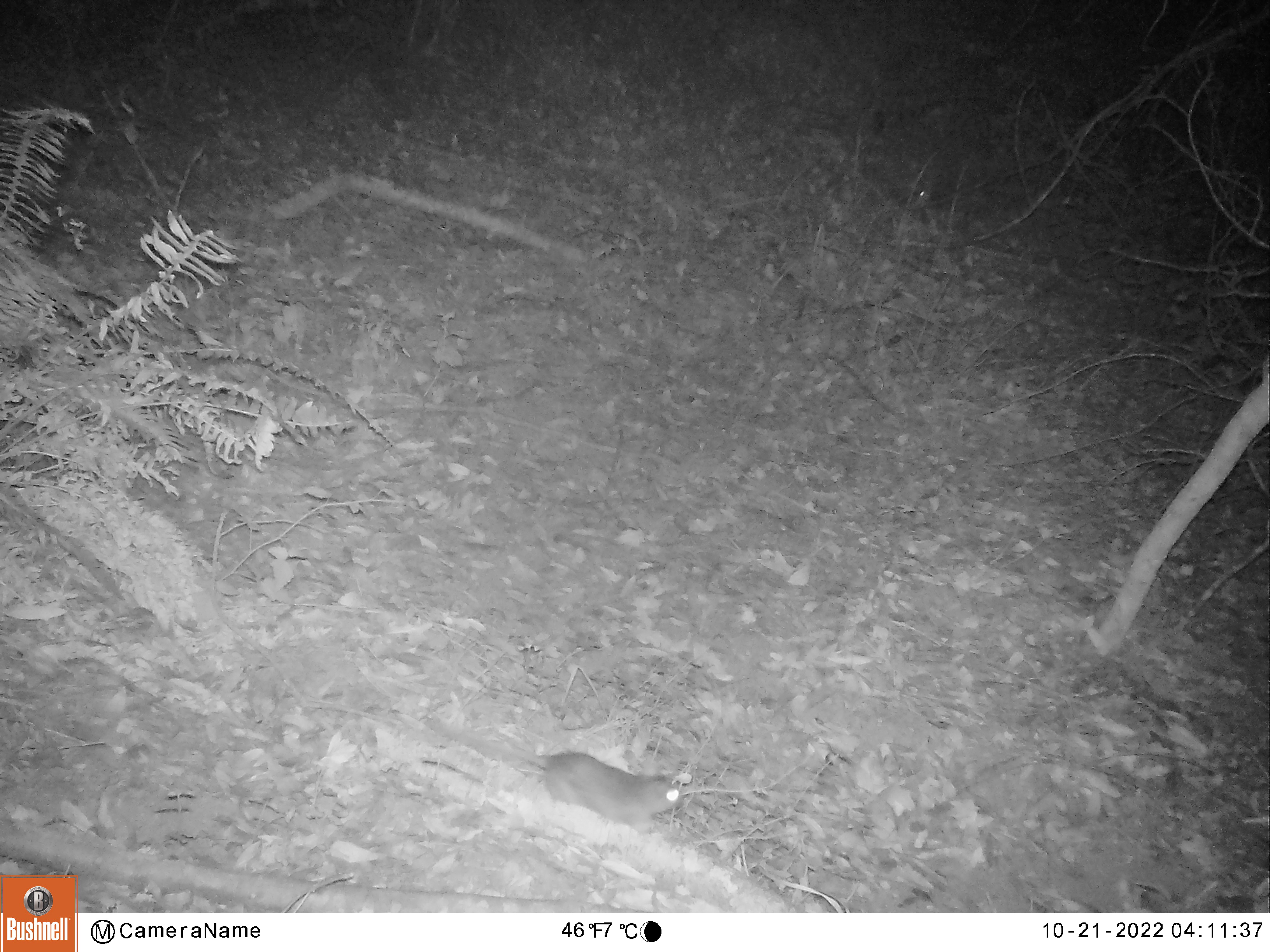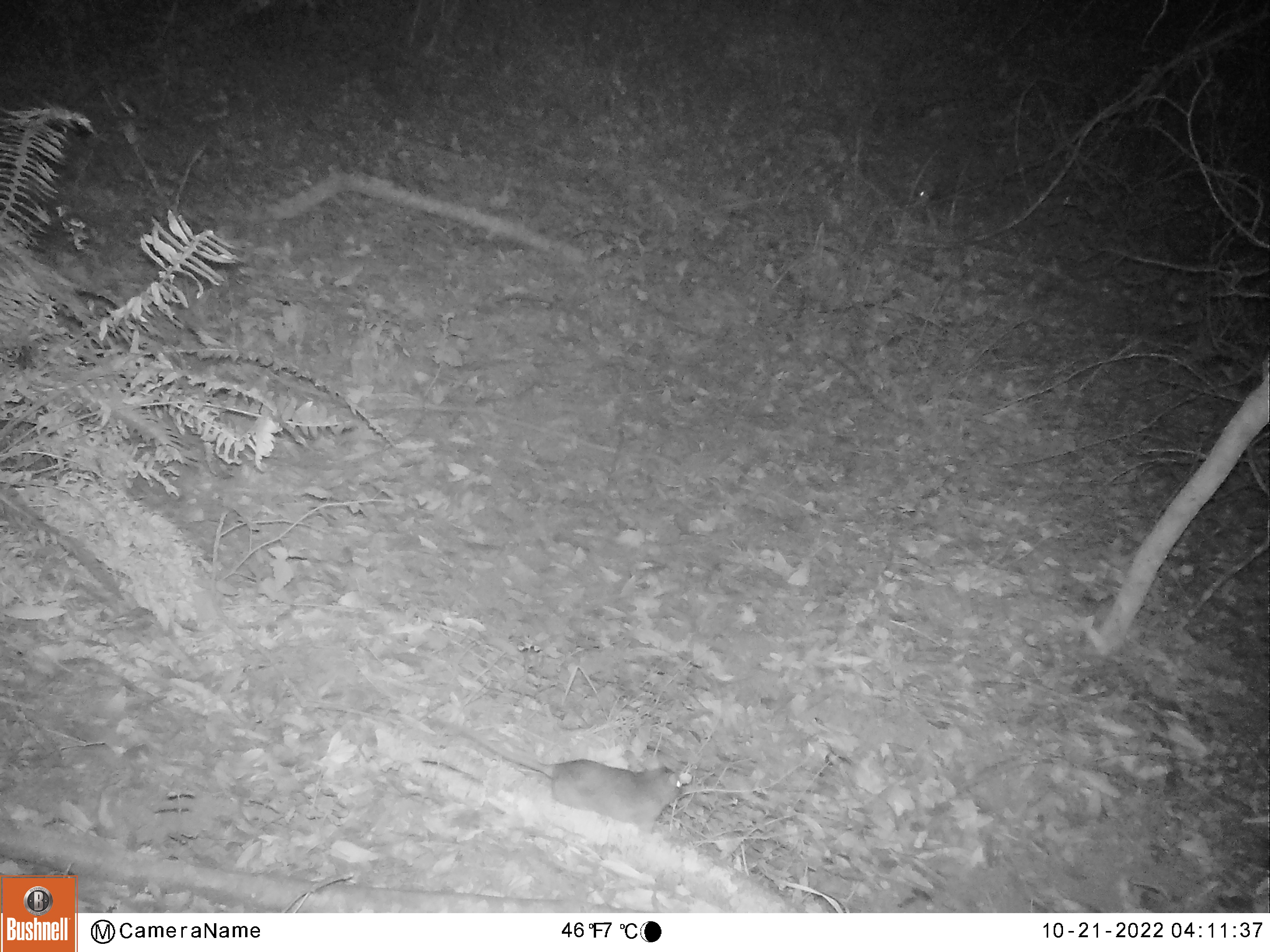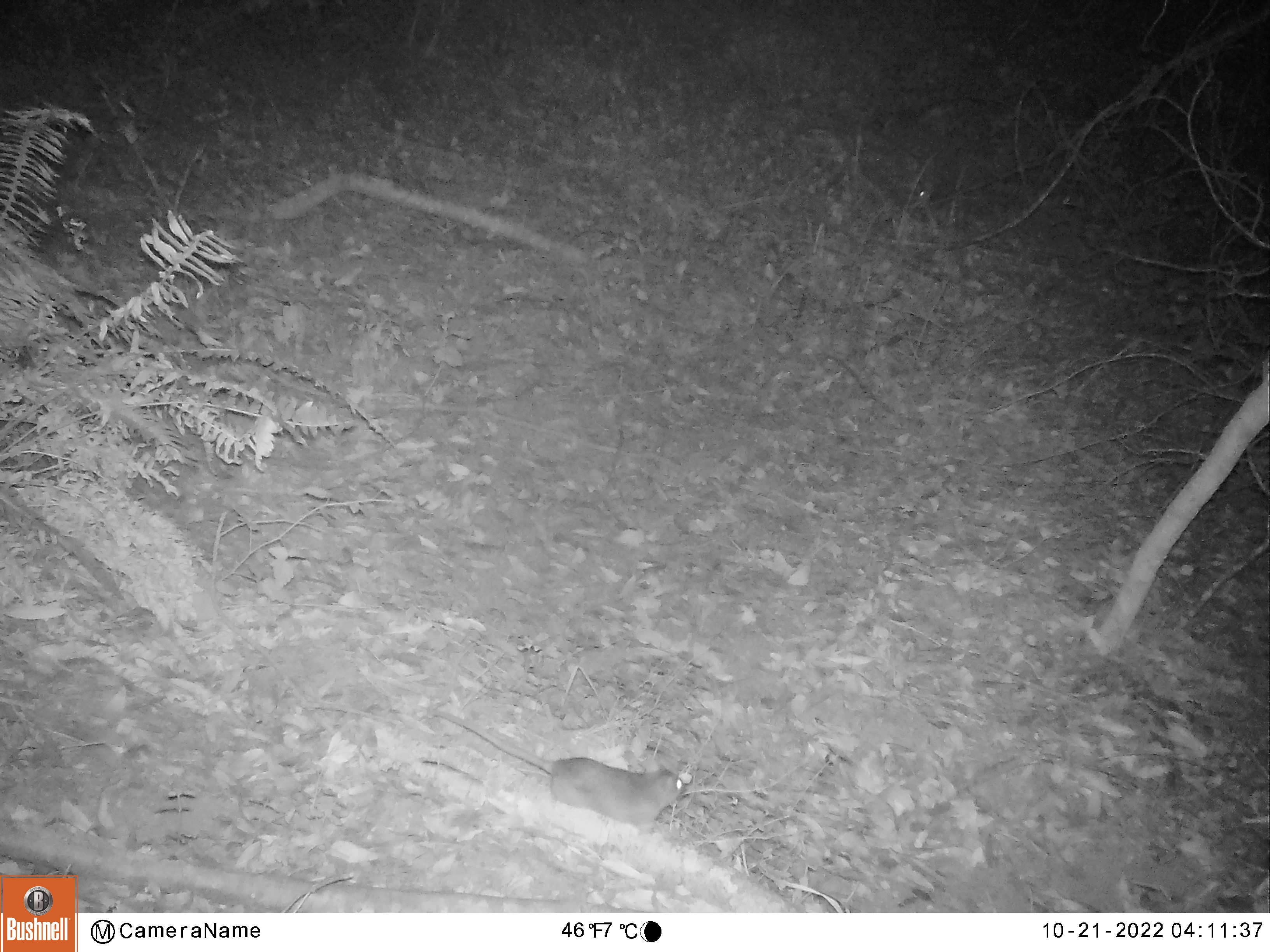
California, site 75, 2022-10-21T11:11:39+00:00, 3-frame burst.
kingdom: Animalia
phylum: Chordata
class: Mammalia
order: Rodentia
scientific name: Rodentia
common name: mouse or rat